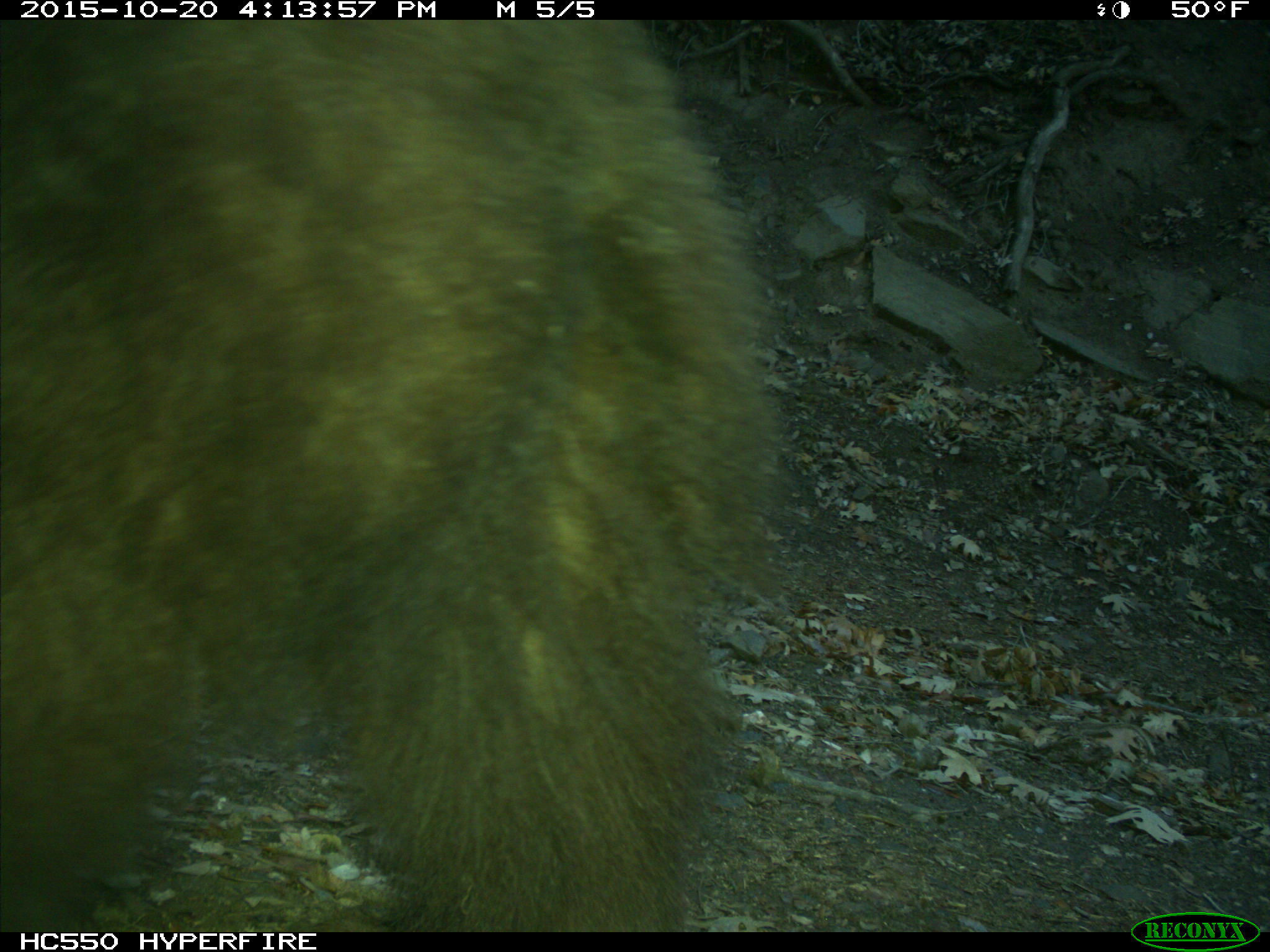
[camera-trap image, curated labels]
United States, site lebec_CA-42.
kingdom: Animalia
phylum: Chordata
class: Mammalia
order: Carnivora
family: Ursidae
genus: Ursus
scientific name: Ursus americanus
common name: american black bear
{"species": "Ursus americanus (american black bear)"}